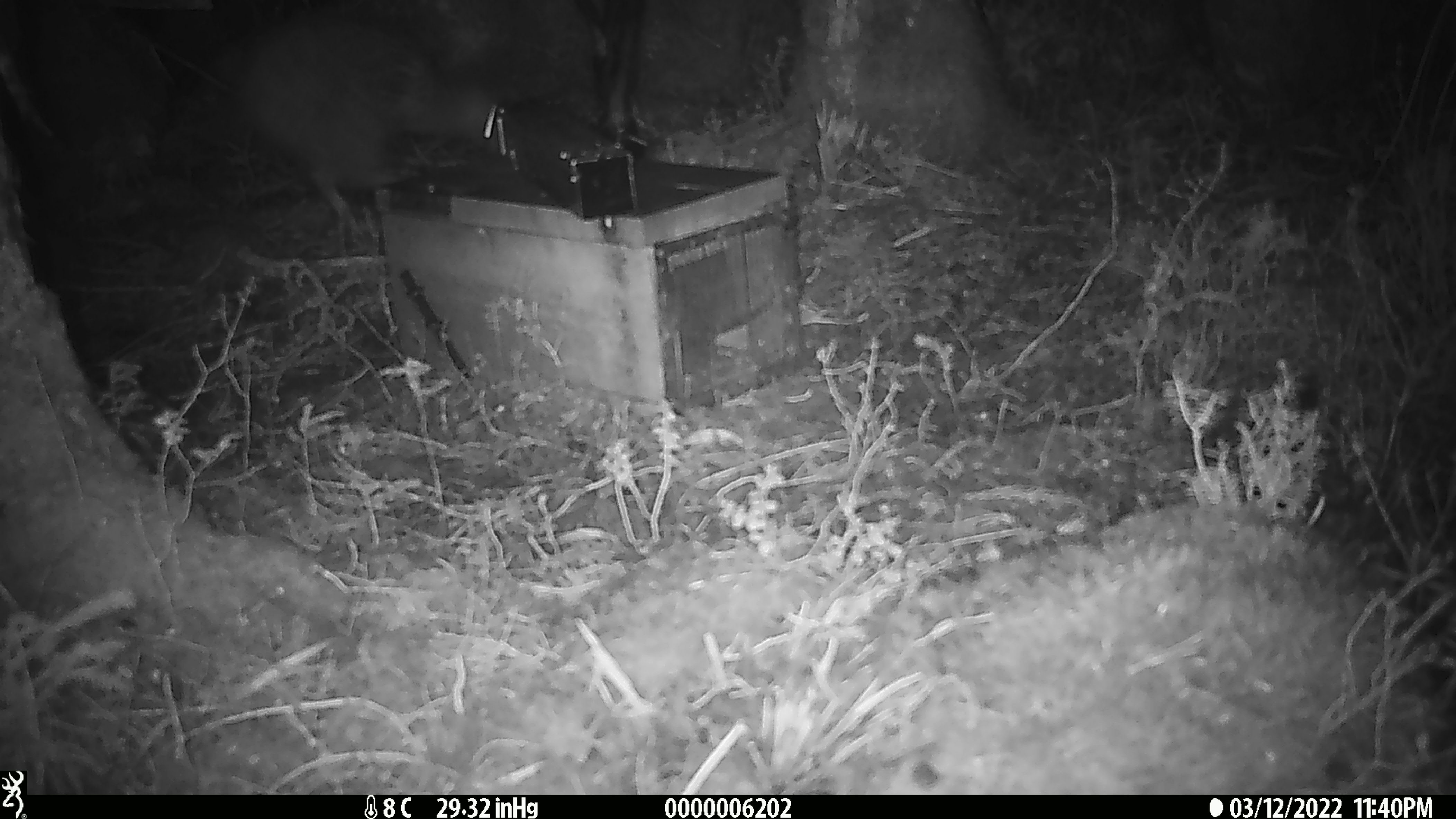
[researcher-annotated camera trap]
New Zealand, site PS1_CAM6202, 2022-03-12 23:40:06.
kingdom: Animalia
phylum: Chordata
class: Aves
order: Apterygiformes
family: Apterygidae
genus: Apteryx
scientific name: Apteryx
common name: kiwi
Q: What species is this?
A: Kiwi (Apteryx).